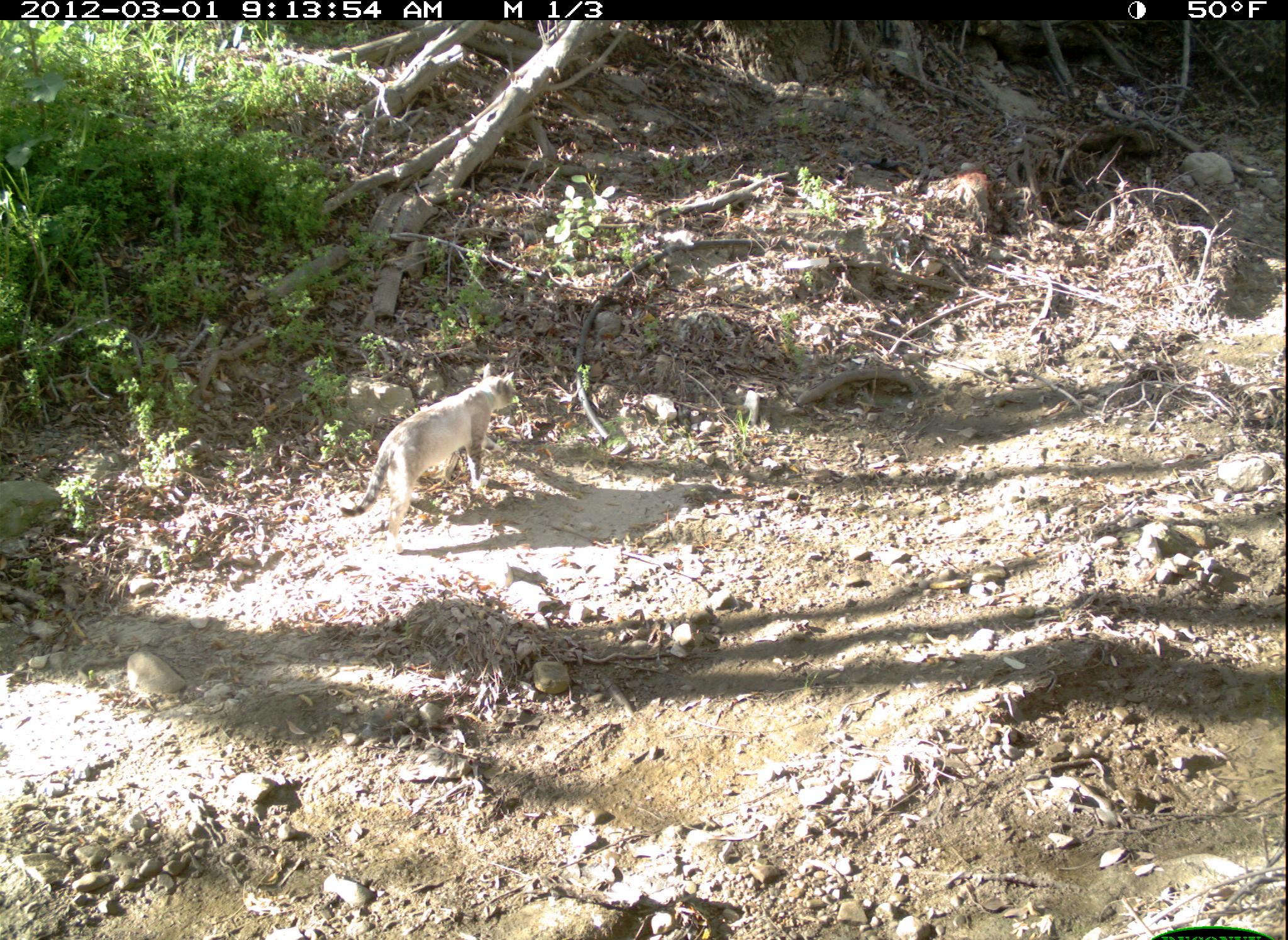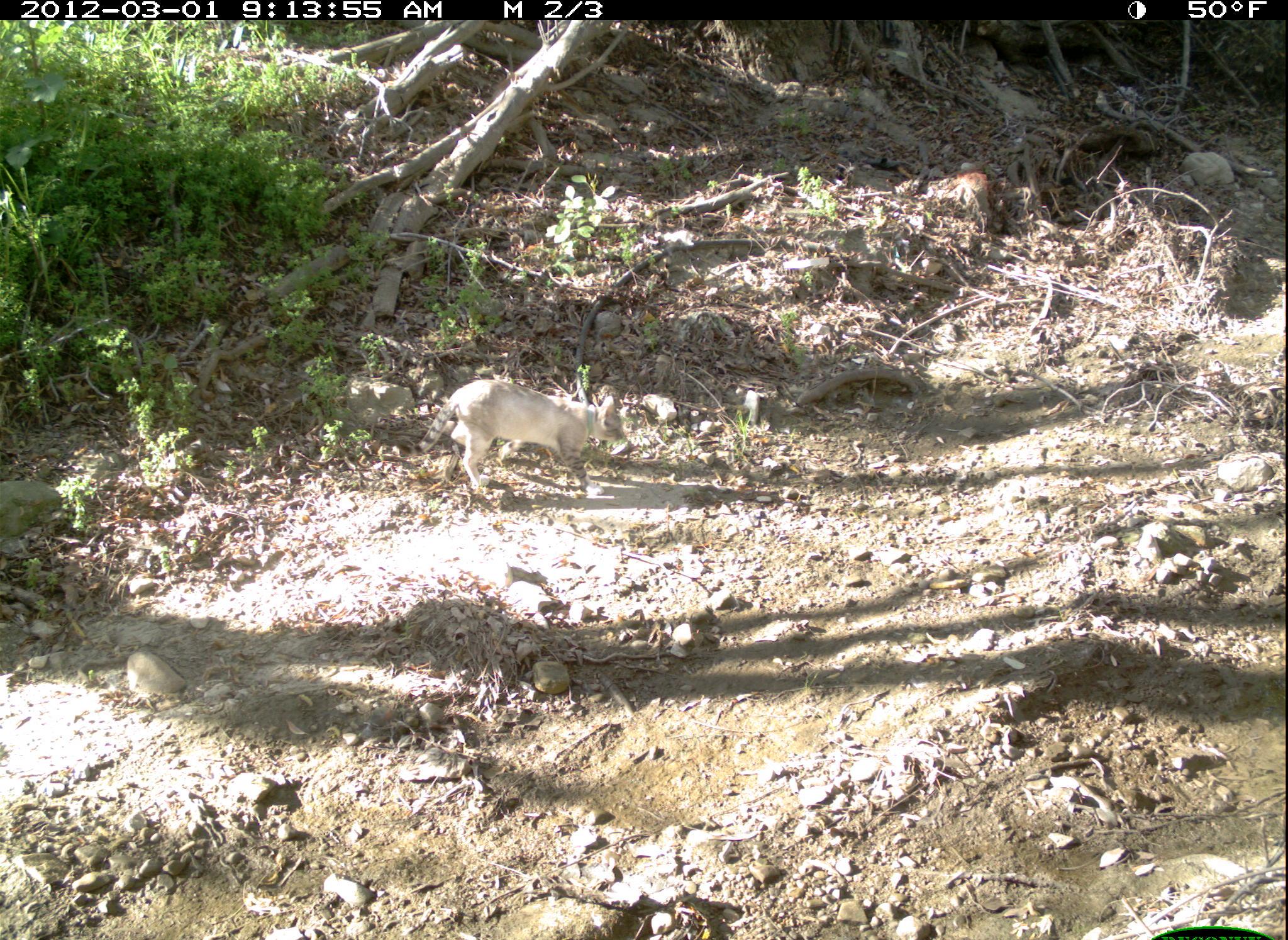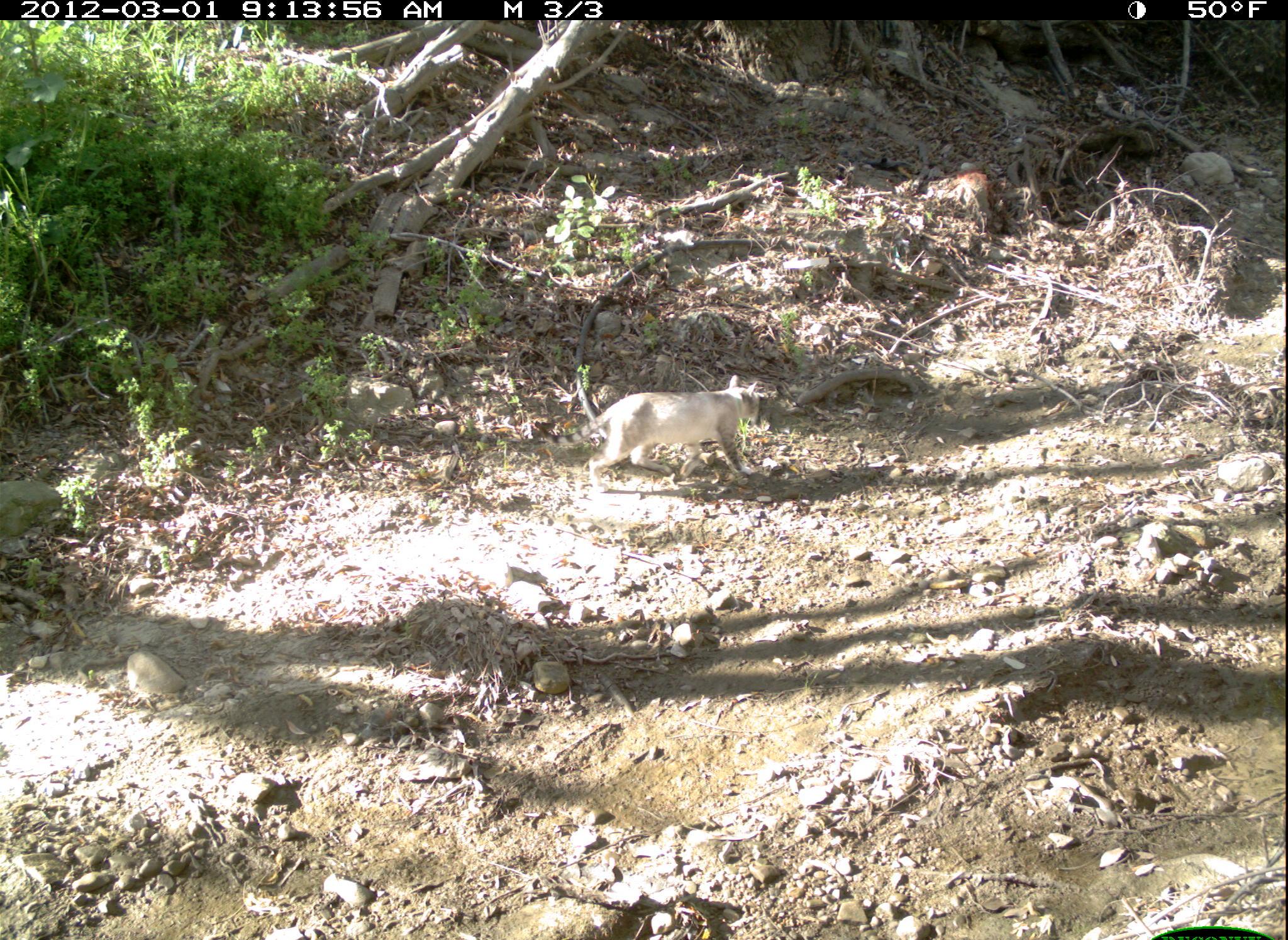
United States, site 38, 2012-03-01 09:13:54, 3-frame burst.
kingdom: Animalia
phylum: Chordata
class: Mammalia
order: Carnivora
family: Felidae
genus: Felis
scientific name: Felis catus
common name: cat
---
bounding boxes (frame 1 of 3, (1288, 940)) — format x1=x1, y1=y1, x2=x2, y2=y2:
cat: x1=336, y1=348, x2=544, y2=548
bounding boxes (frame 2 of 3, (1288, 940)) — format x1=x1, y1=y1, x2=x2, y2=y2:
cat: x1=393, y1=377, x2=636, y2=507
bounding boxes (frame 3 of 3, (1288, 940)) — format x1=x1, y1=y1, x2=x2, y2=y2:
cat: x1=525, y1=372, x2=766, y2=501